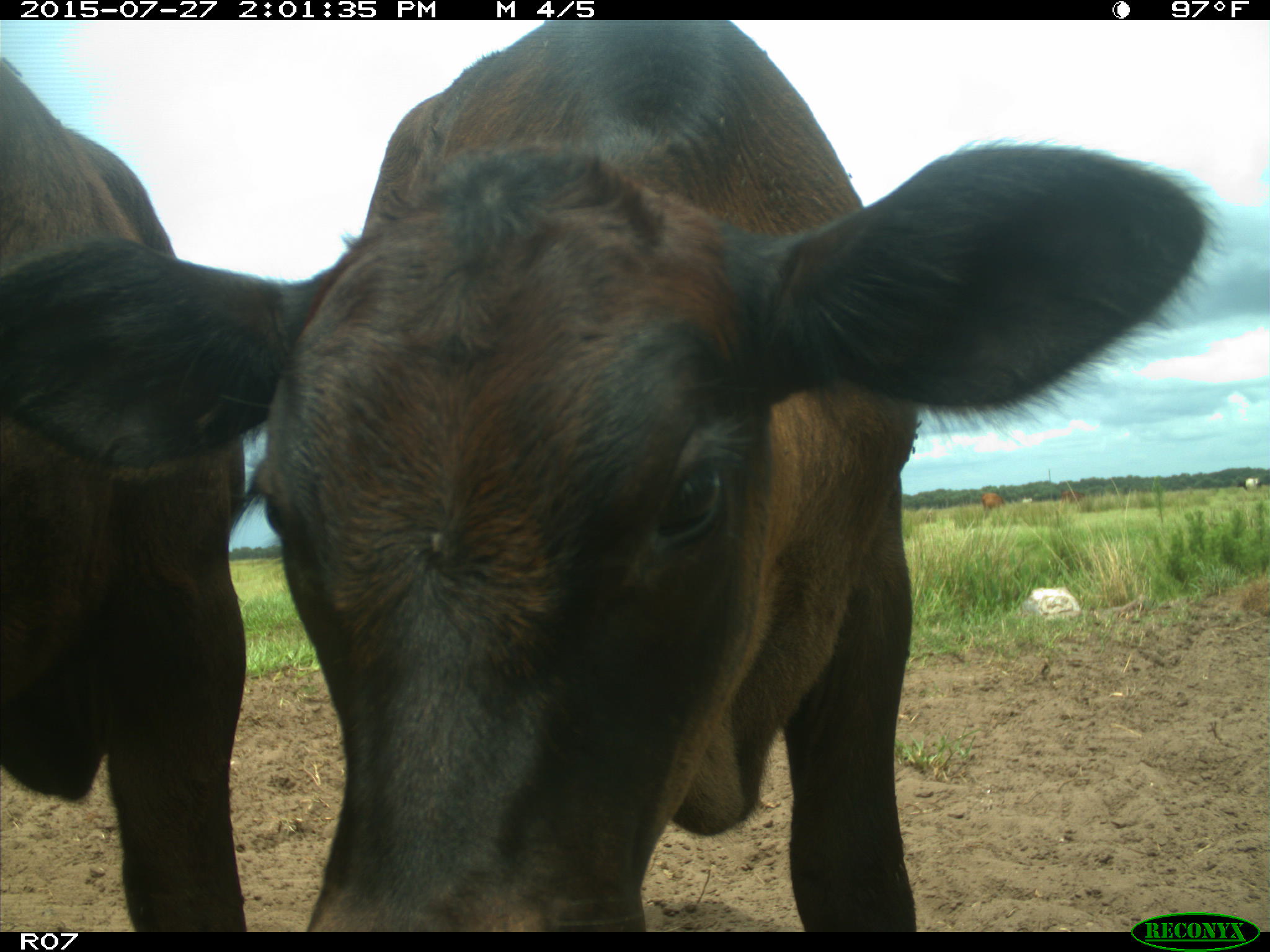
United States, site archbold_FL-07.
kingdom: Animalia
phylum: Chordata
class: Mammalia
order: Artiodactyla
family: Bovidae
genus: Bos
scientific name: Bos taurus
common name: domestic cow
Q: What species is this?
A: Bos taurus (domestic cow).